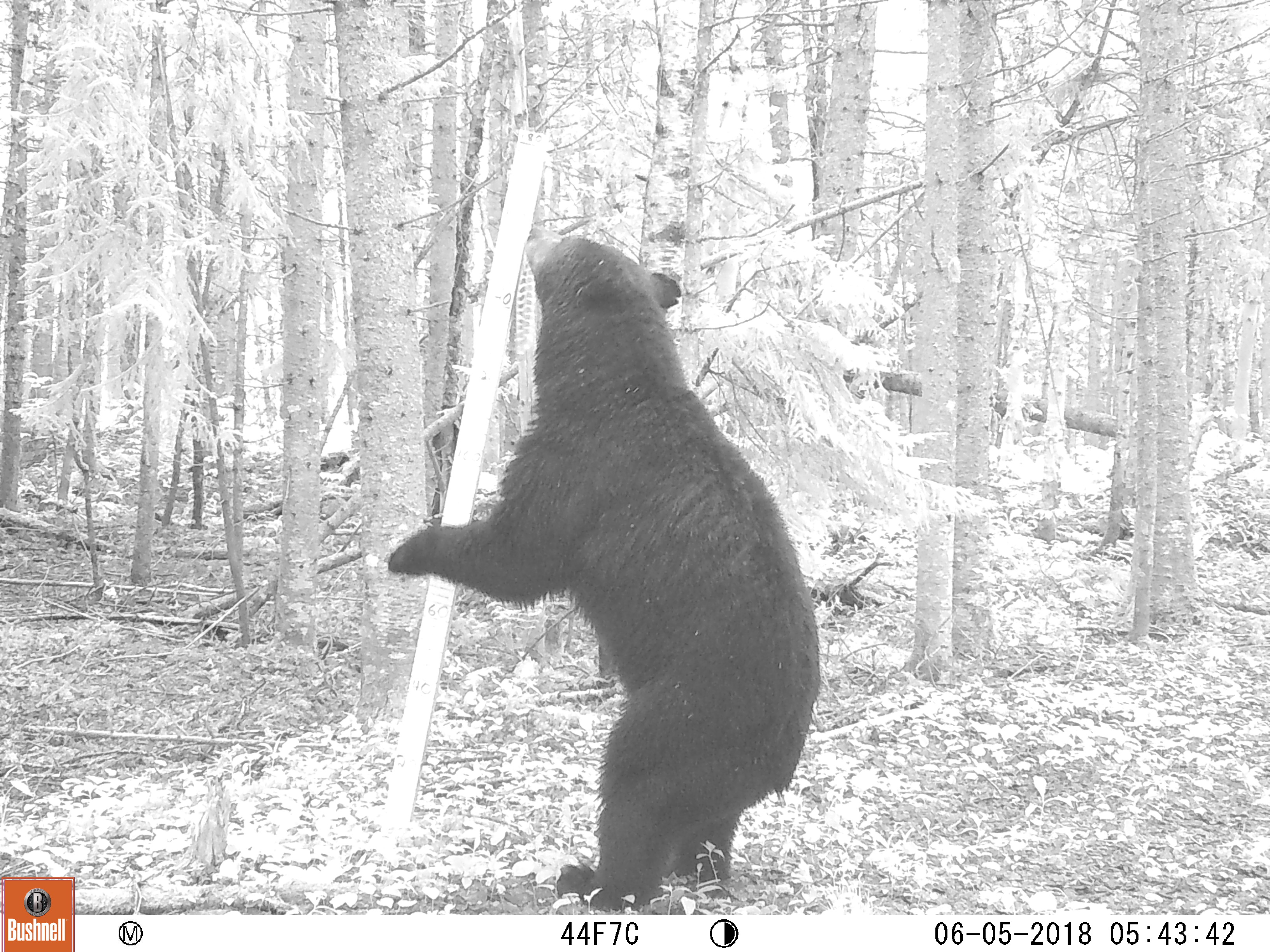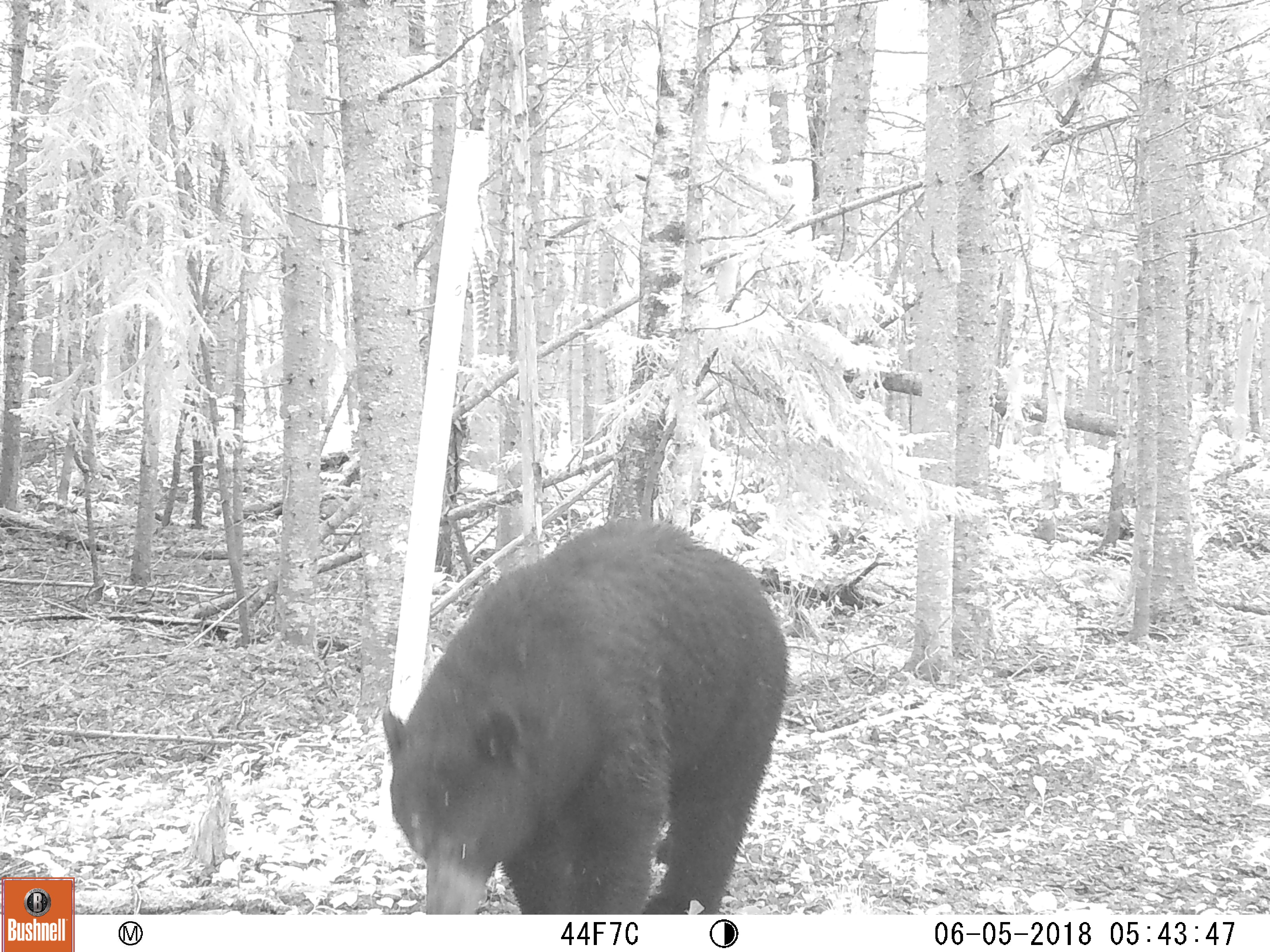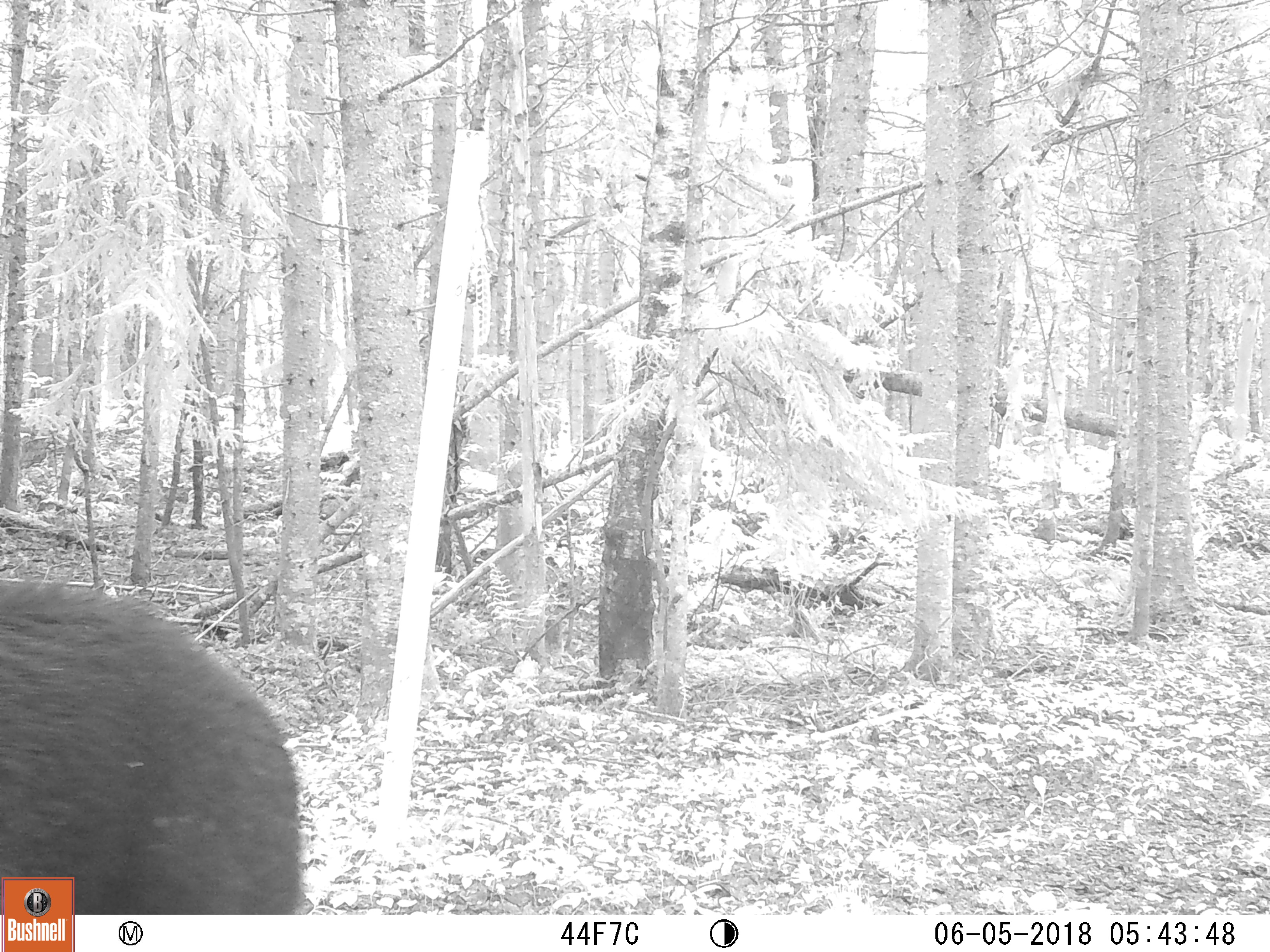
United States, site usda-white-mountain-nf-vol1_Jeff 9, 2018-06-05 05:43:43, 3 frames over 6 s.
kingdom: Animalia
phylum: Chordata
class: Mammalia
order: Carnivora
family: Ursidae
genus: Ursus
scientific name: Ursus americanus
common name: black bear